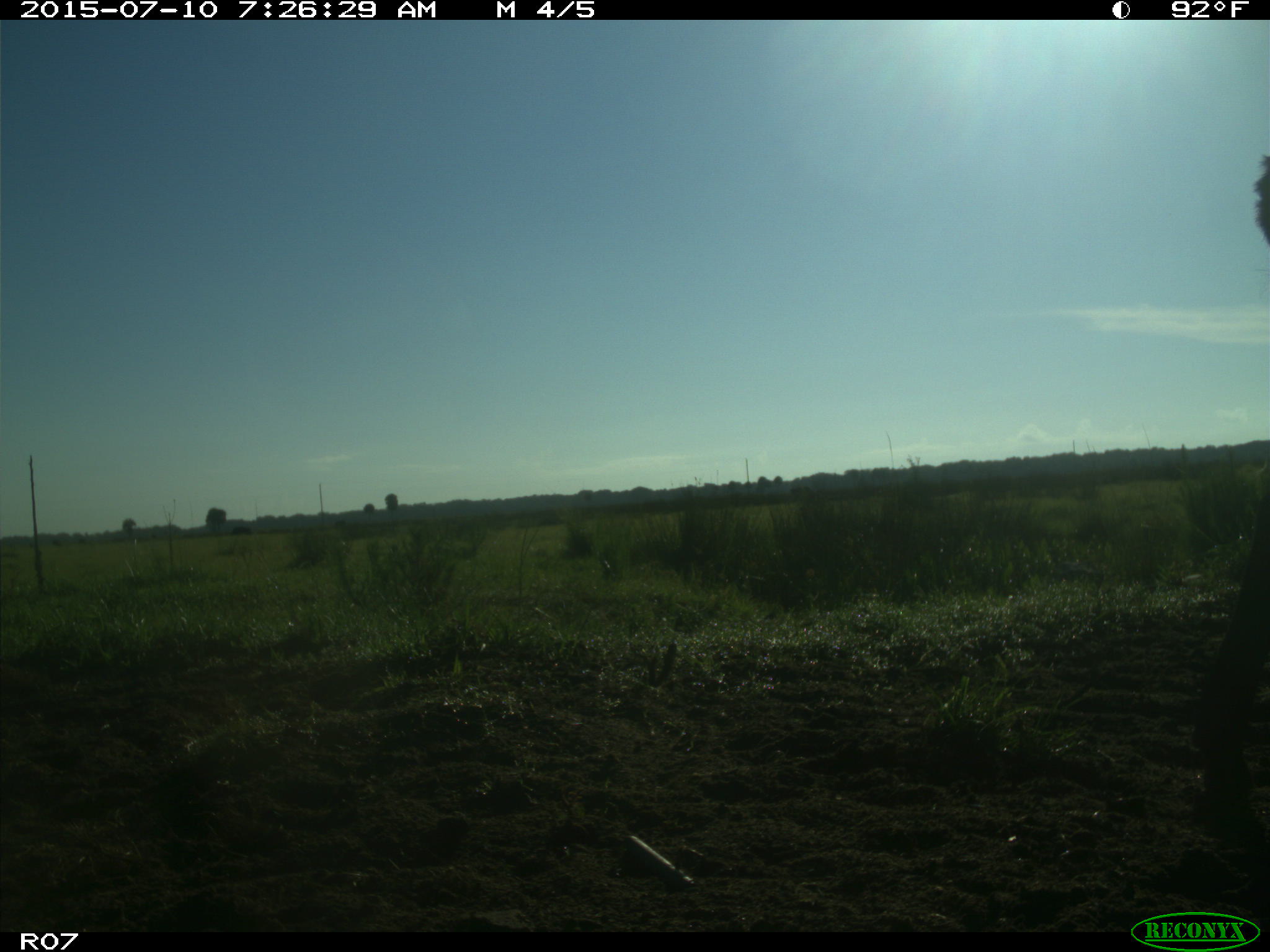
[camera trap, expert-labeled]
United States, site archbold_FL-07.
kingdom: Animalia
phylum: Chordata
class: Mammalia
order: Artiodactyla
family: Bovidae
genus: Bos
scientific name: Bos taurus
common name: domestic cow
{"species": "Bos taurus (domestic cow)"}